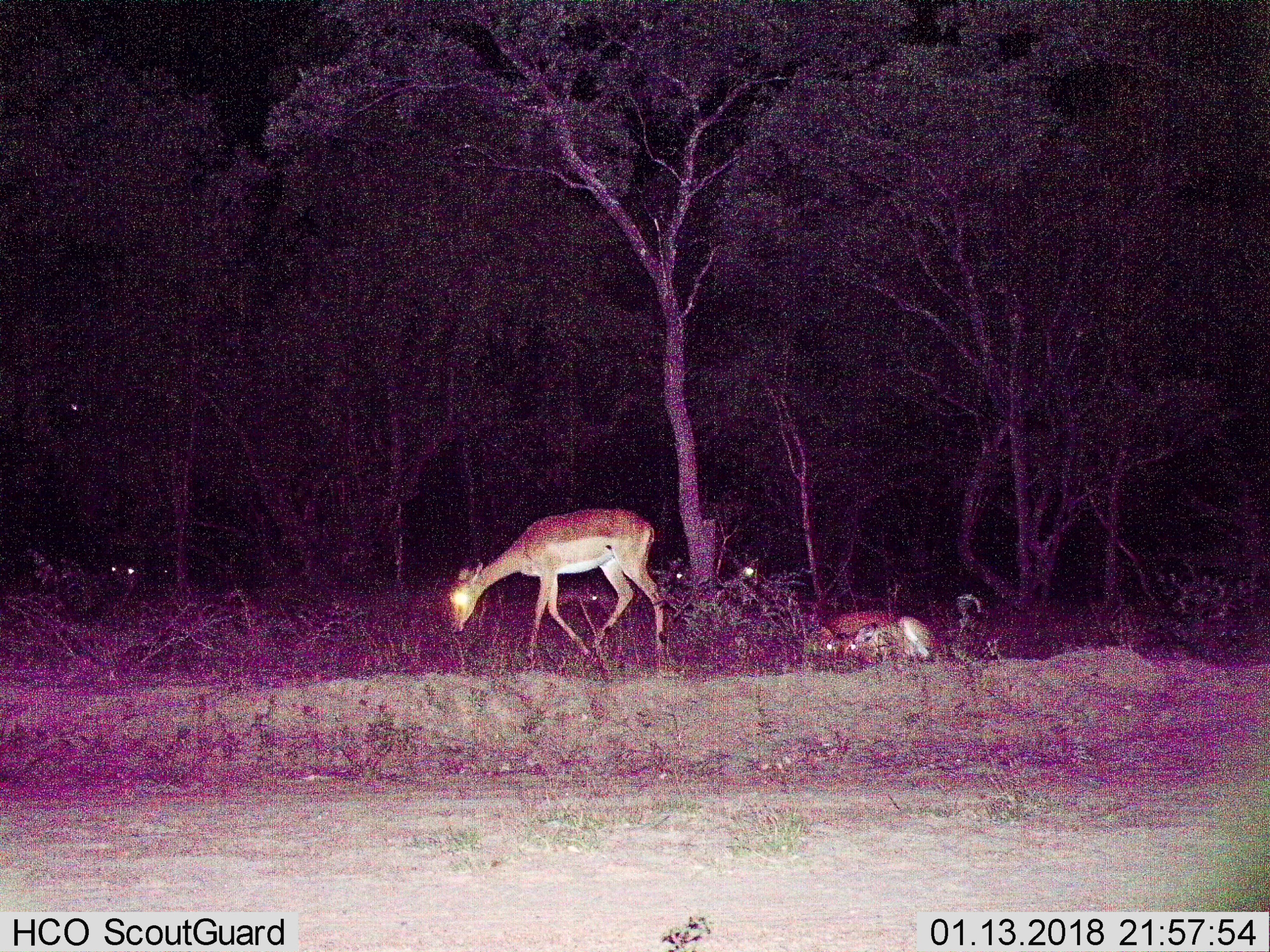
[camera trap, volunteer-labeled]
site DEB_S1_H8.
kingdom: Animalia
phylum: Chordata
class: Mammalia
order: Artiodactyla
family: Bovidae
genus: Aepyceros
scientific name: Aepyceros melampus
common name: impala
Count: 4.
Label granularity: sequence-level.